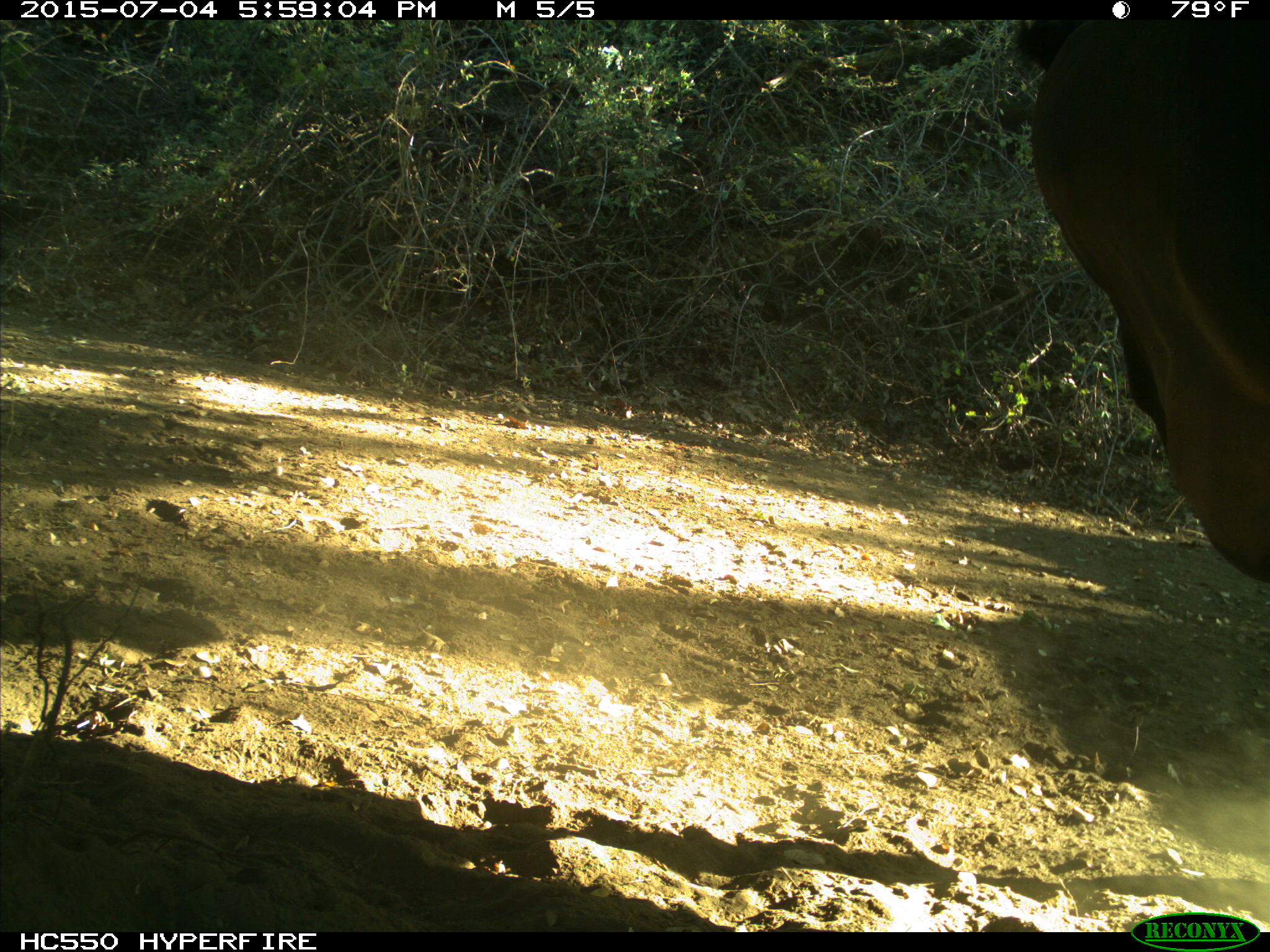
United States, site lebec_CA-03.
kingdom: Animalia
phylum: Chordata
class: Mammalia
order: Artiodactyla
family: Bovidae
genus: Bos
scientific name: Bos taurus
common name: domestic cow